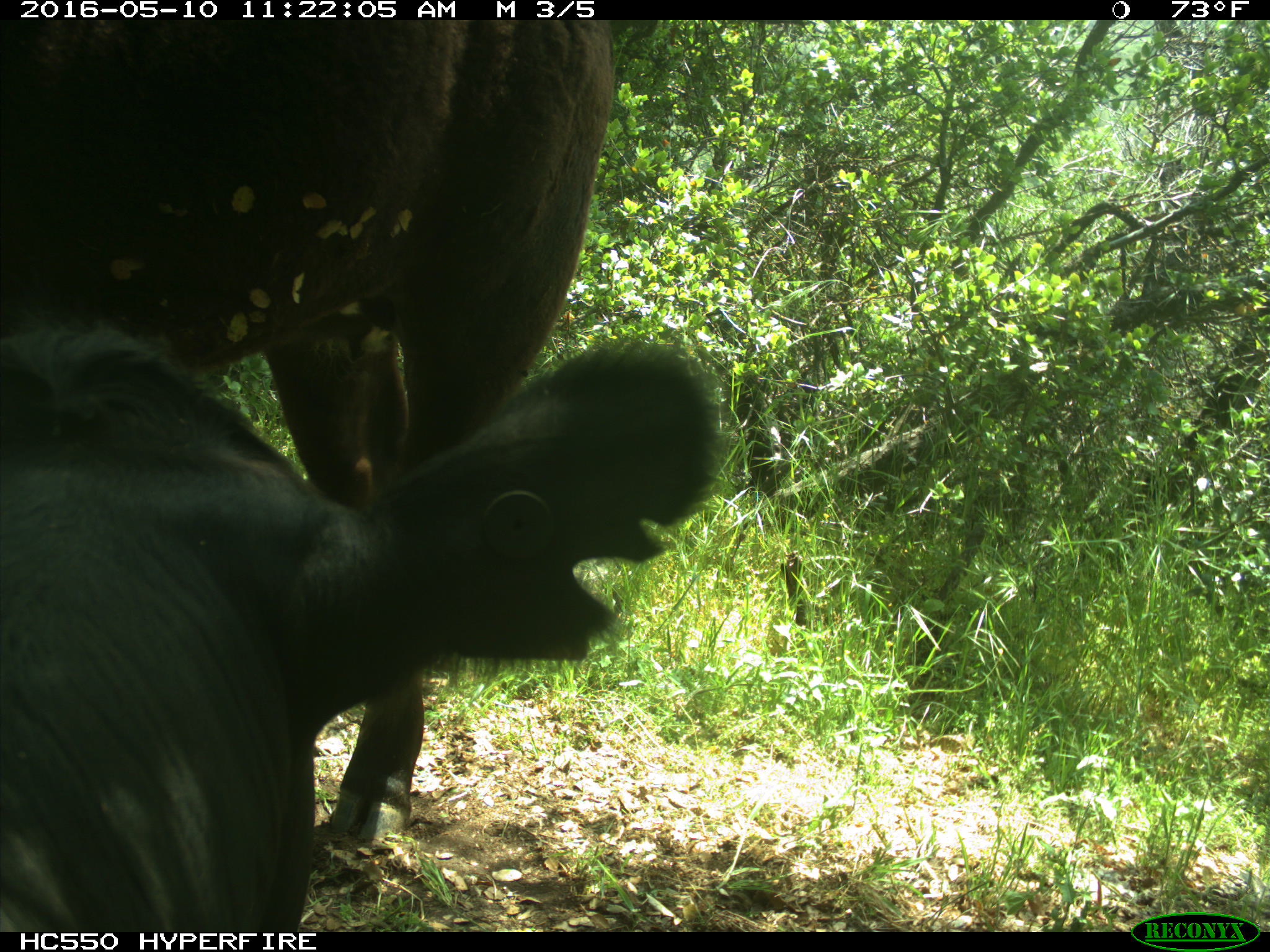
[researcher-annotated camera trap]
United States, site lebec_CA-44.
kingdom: Animalia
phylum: Chordata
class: Mammalia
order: Artiodactyla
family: Bovidae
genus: Bos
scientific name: Bos taurus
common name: domestic cow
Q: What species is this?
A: Bos taurus (domestic cow).